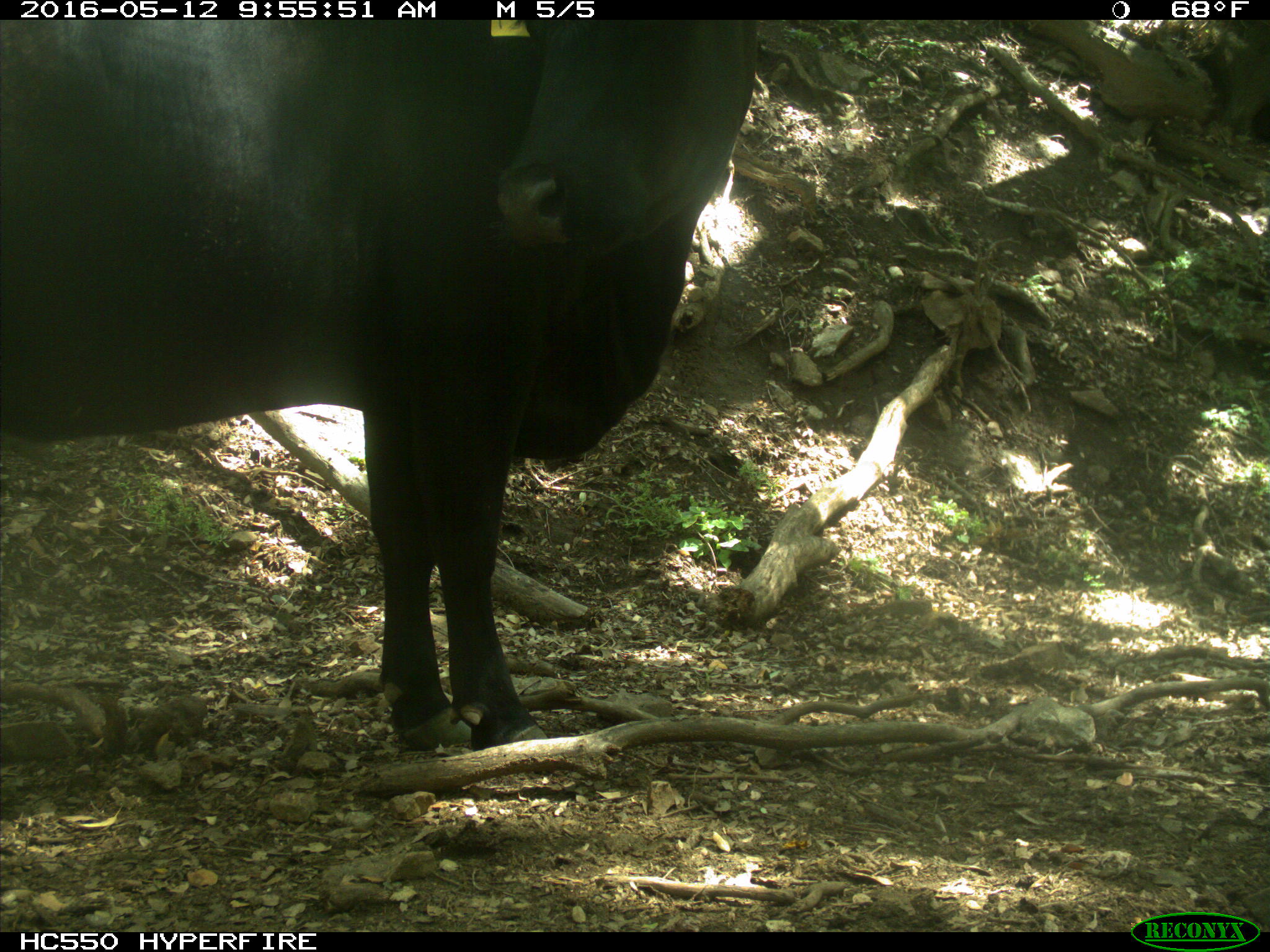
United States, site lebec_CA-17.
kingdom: Animalia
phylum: Chordata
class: Mammalia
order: Artiodactyla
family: Bovidae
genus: Bos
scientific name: Bos taurus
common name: domestic cow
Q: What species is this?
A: Bos taurus (domestic cow).